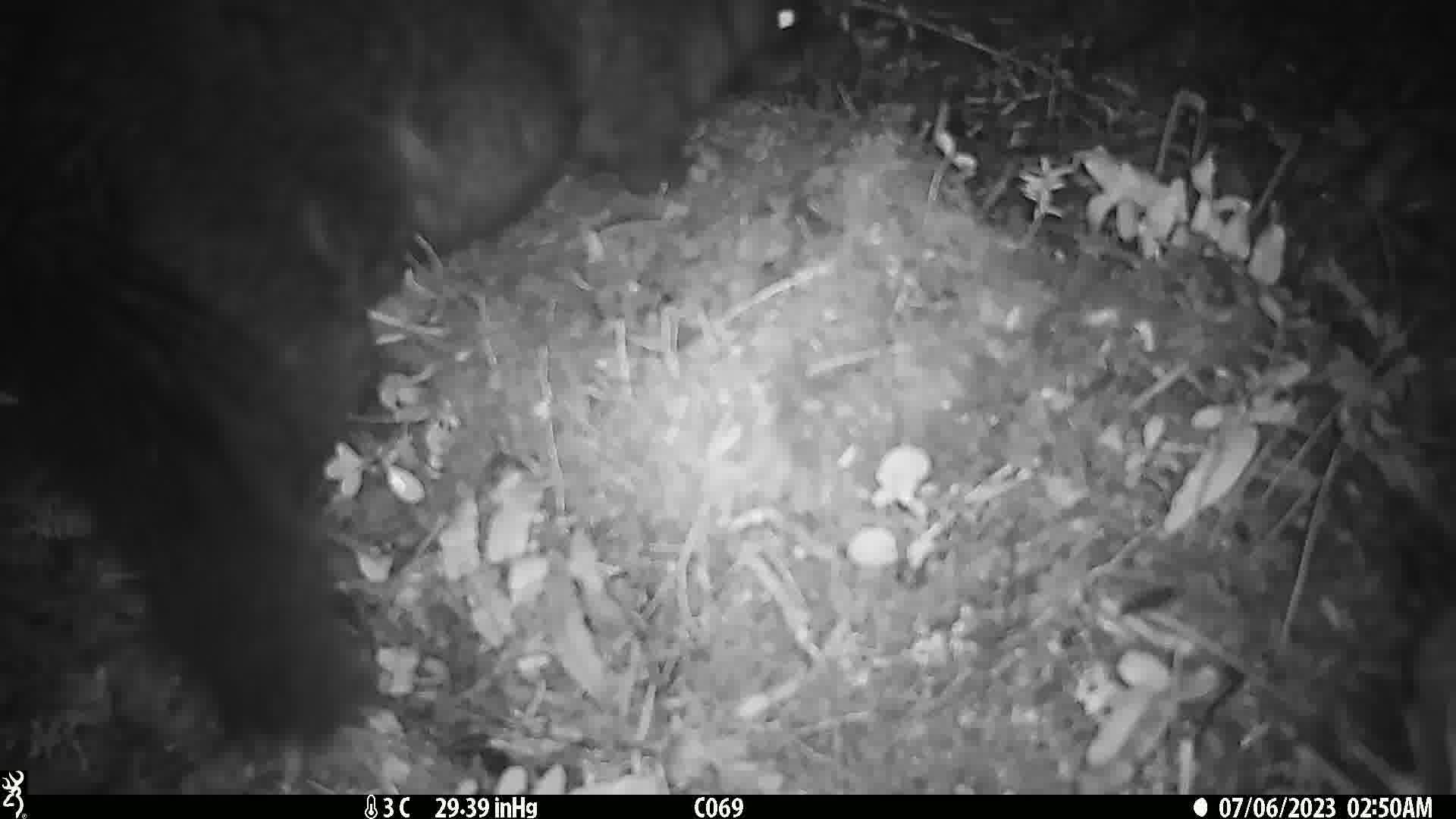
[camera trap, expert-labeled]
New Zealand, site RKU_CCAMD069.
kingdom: Animalia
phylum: Chordata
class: Mammalia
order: Diprotodontia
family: Phalangeridae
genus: Trichosurus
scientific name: Trichosurus vulpecula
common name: common brushtail possum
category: possum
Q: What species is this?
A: Possum (common brushtail possum) (Trichosurus vulpecula).